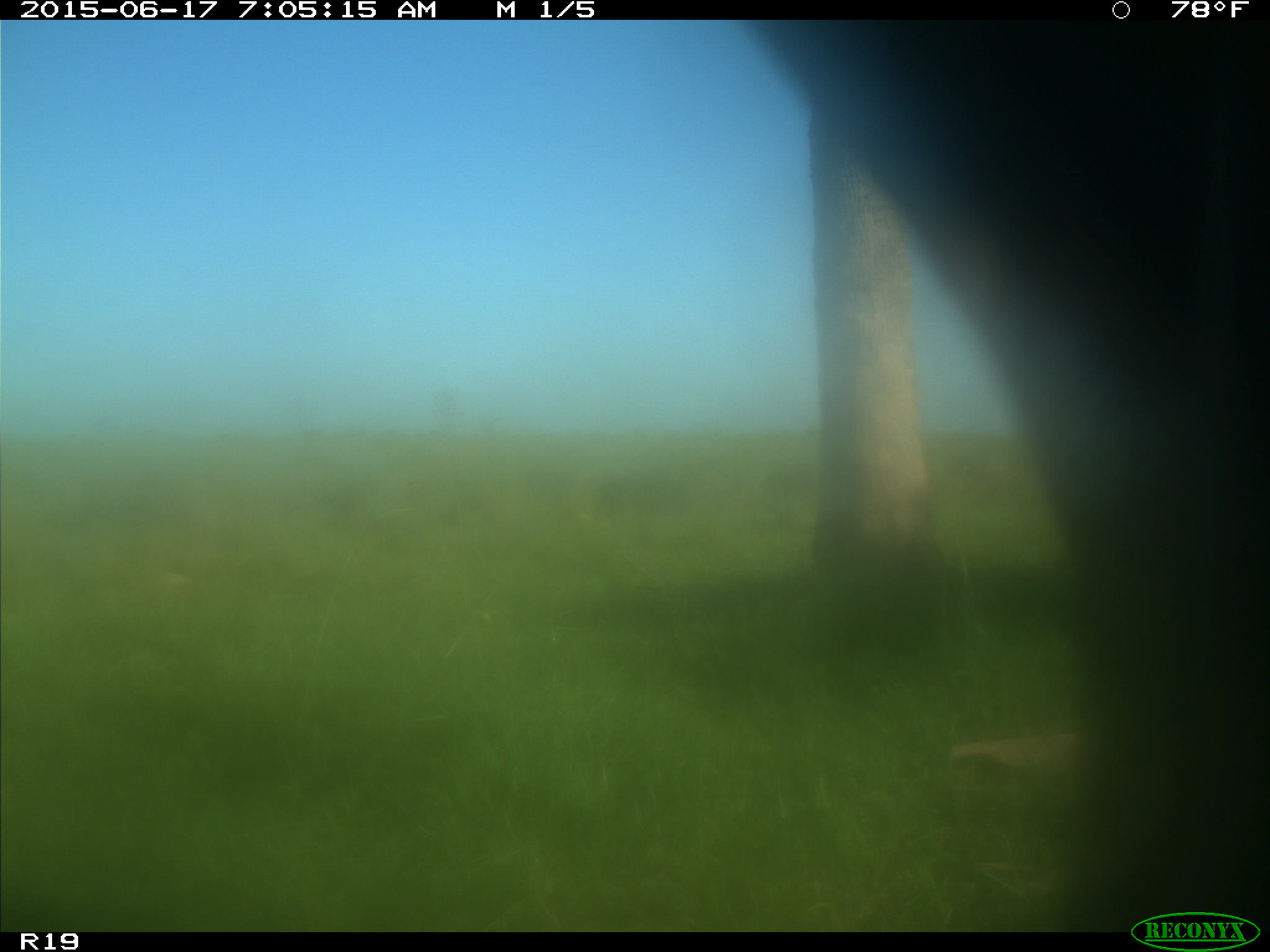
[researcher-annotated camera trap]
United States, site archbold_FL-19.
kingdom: Animalia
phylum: Chordata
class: Mammalia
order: Artiodactyla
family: Bovidae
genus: Bos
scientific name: Bos taurus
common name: domestic cow